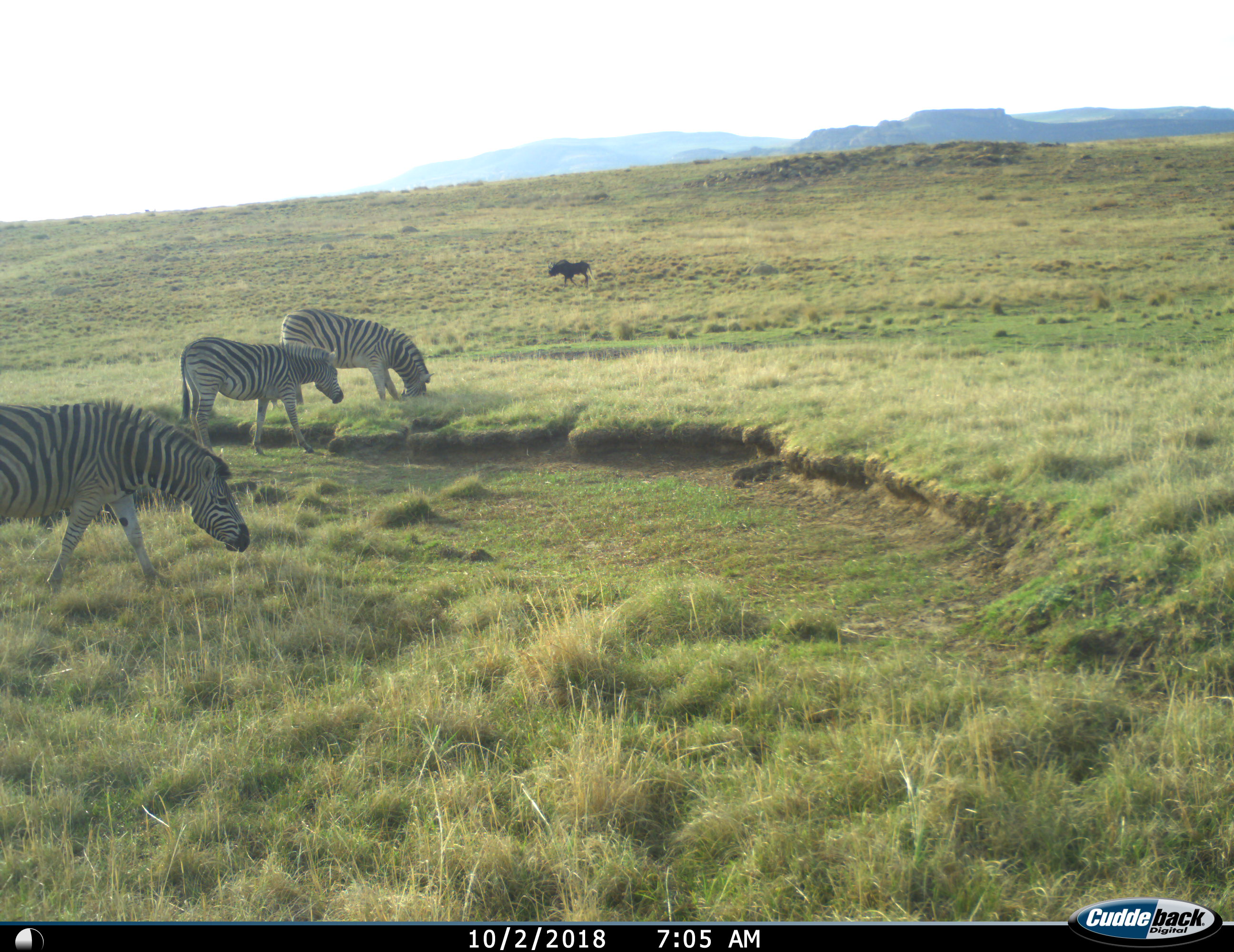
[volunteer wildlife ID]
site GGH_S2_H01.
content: unidentified animal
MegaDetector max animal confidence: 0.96